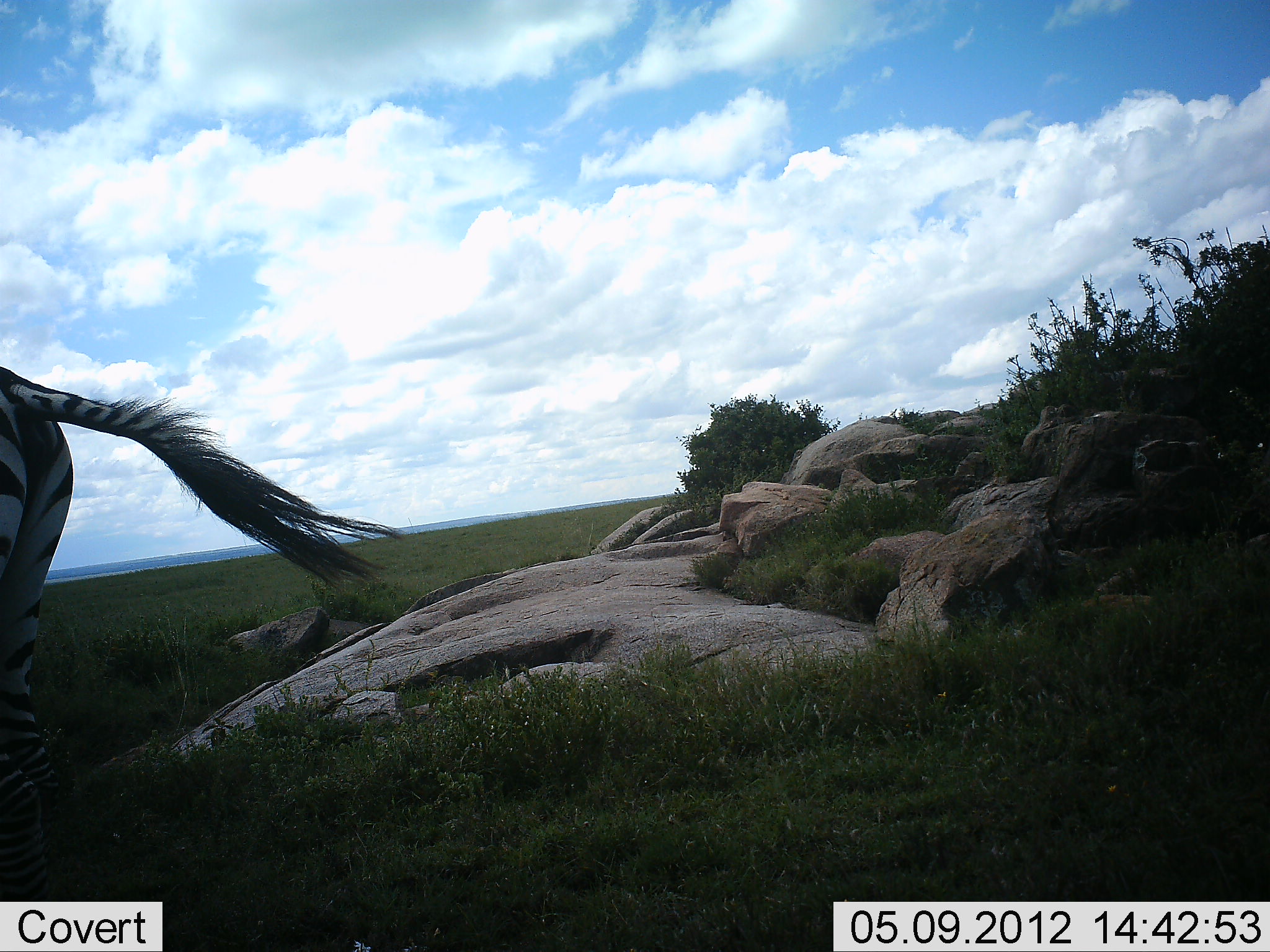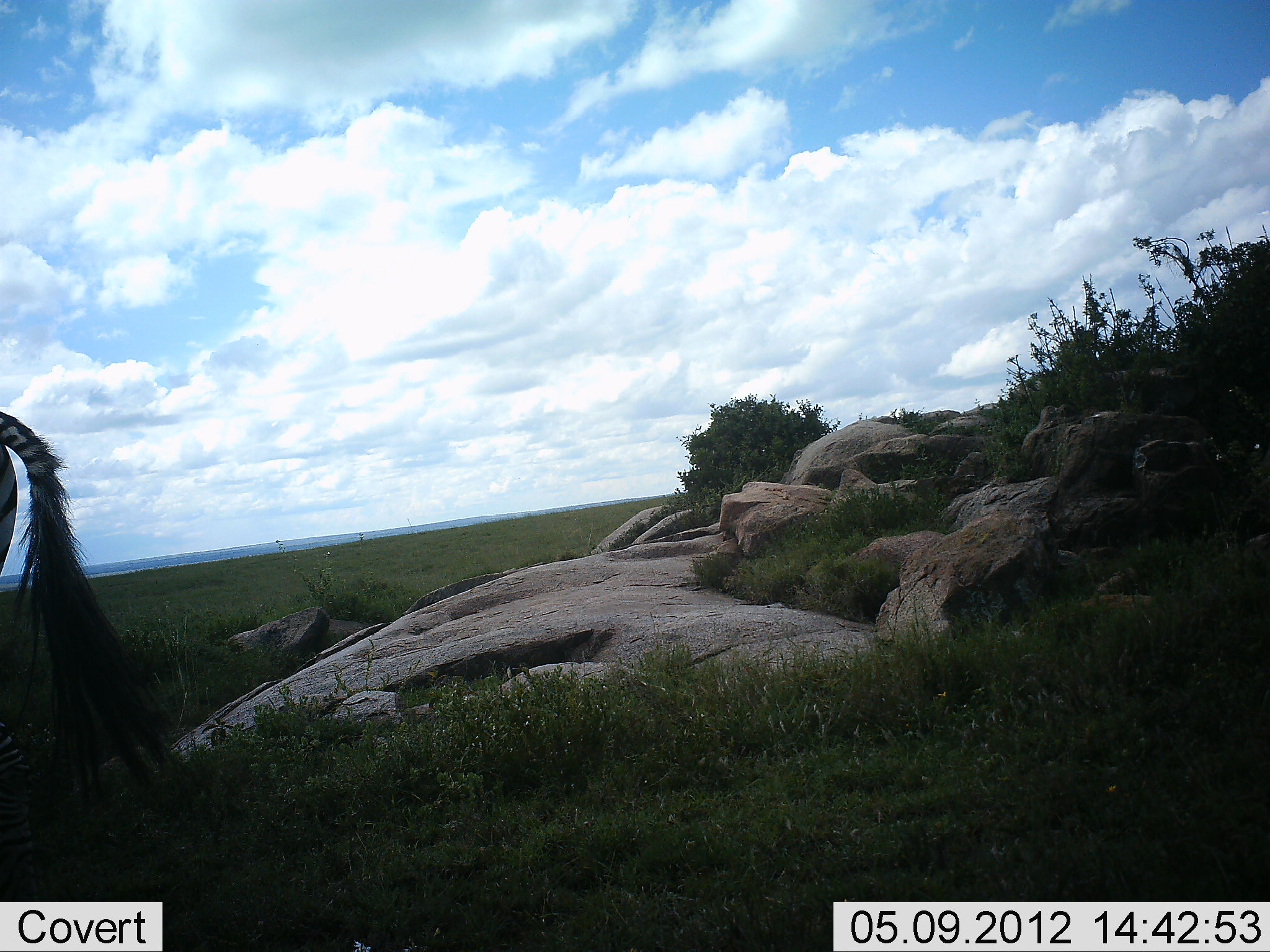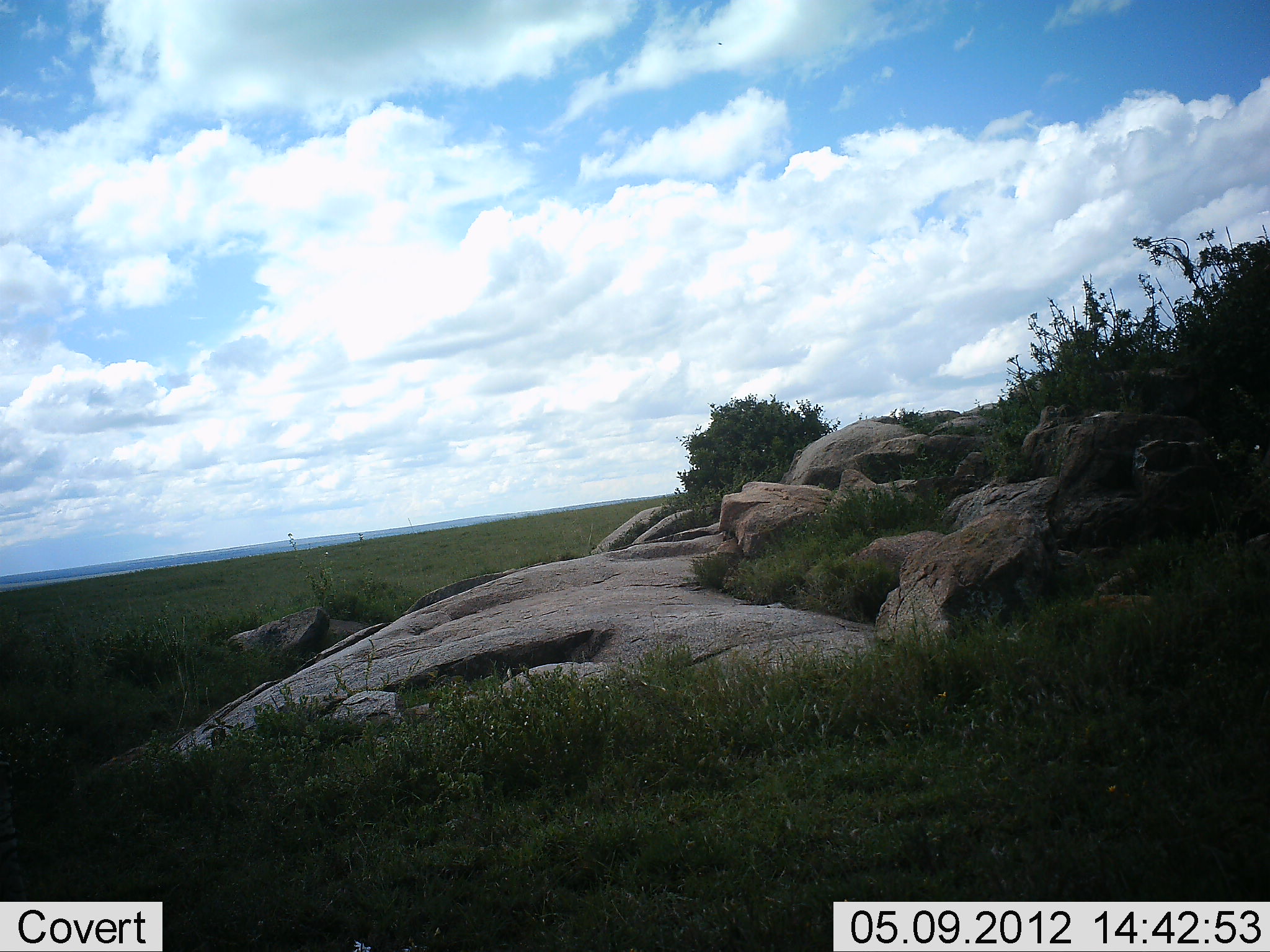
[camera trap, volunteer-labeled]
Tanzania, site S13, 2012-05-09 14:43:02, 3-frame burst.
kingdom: Animalia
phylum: Chordata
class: Mammalia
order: Perissodactyla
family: Equidae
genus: Equus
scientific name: Equus quagga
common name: plains zebra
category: zebra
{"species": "zebra (plains zebra) (Equus quagga)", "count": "1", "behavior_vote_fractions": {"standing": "30%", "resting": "0%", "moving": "70%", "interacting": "0%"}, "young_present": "0%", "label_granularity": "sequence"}